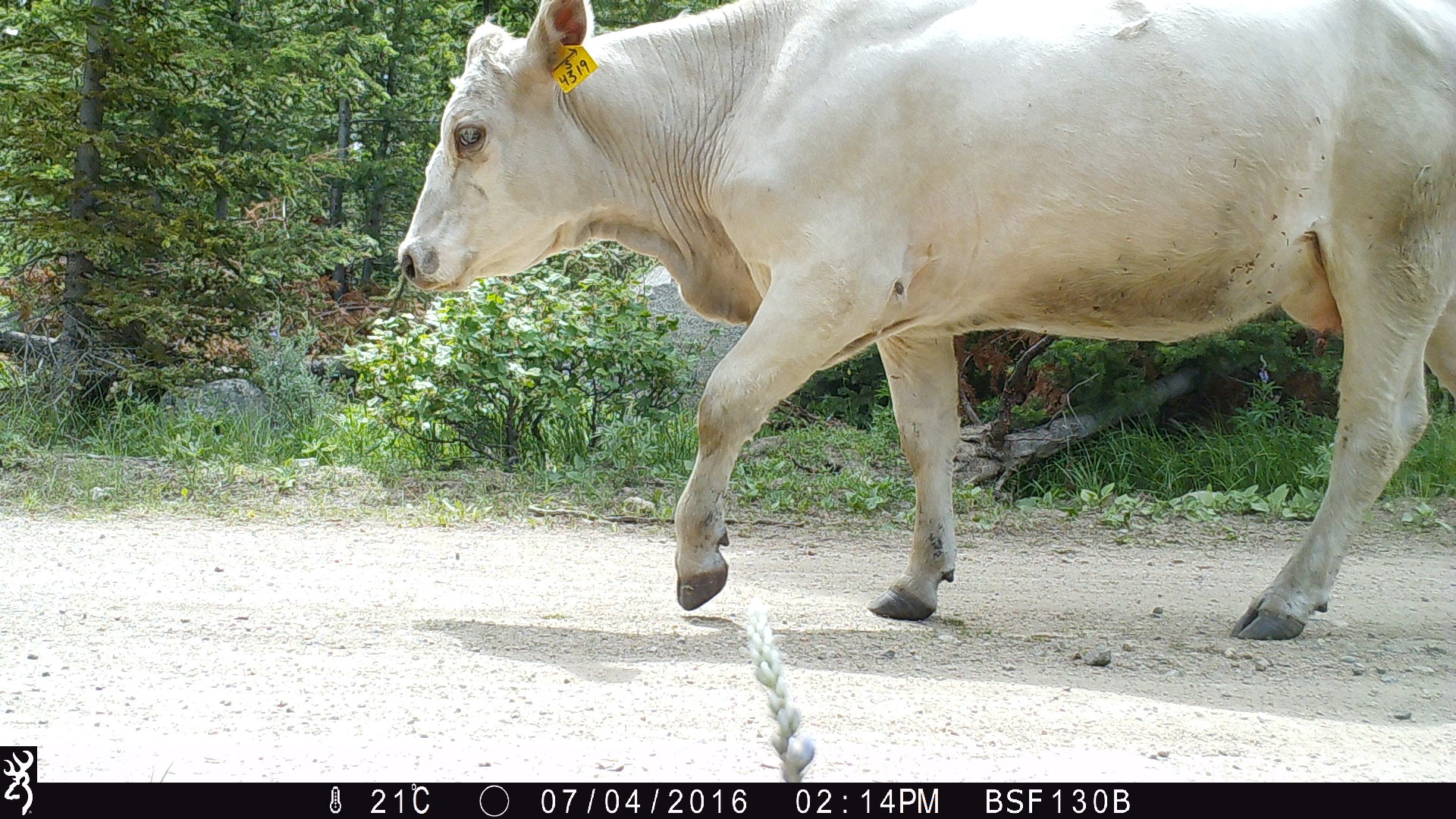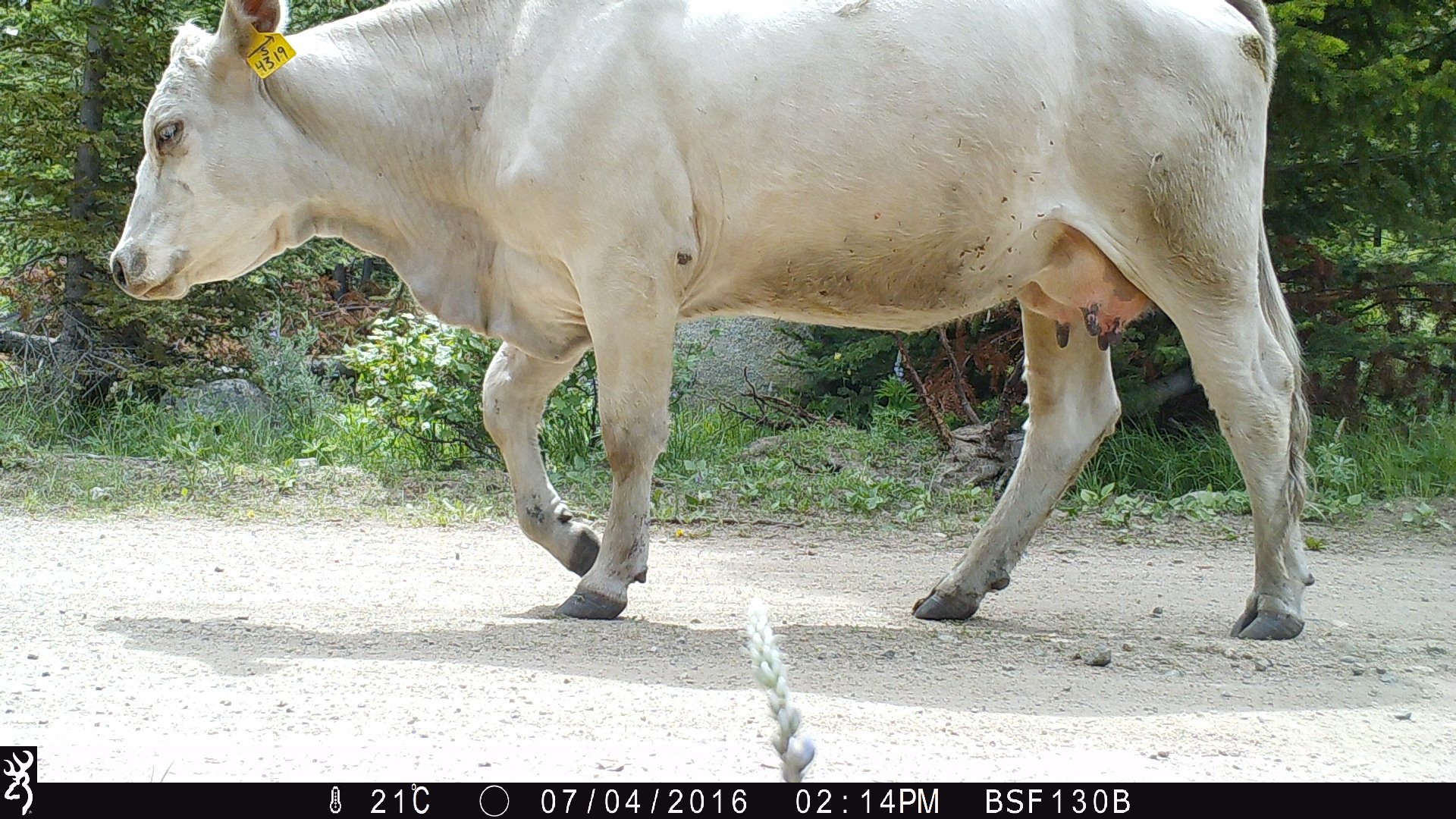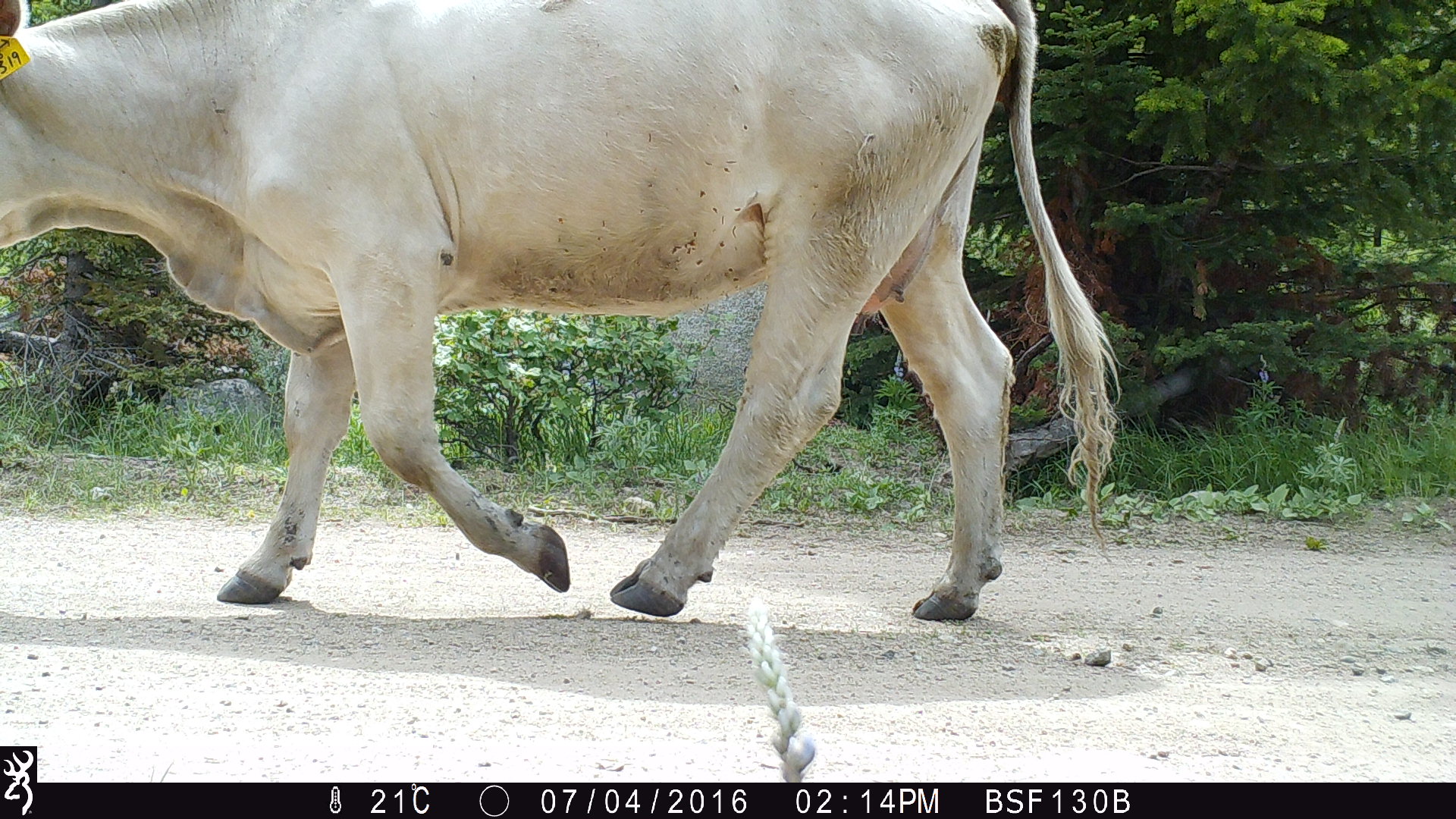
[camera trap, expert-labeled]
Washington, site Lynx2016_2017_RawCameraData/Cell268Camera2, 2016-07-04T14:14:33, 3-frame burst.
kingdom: Animalia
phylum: Chordata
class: Mammalia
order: Artiodactyla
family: Bovidae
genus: Bos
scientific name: Bos taurus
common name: domestic cattle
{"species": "domestic cattle (Bos taurus)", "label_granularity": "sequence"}